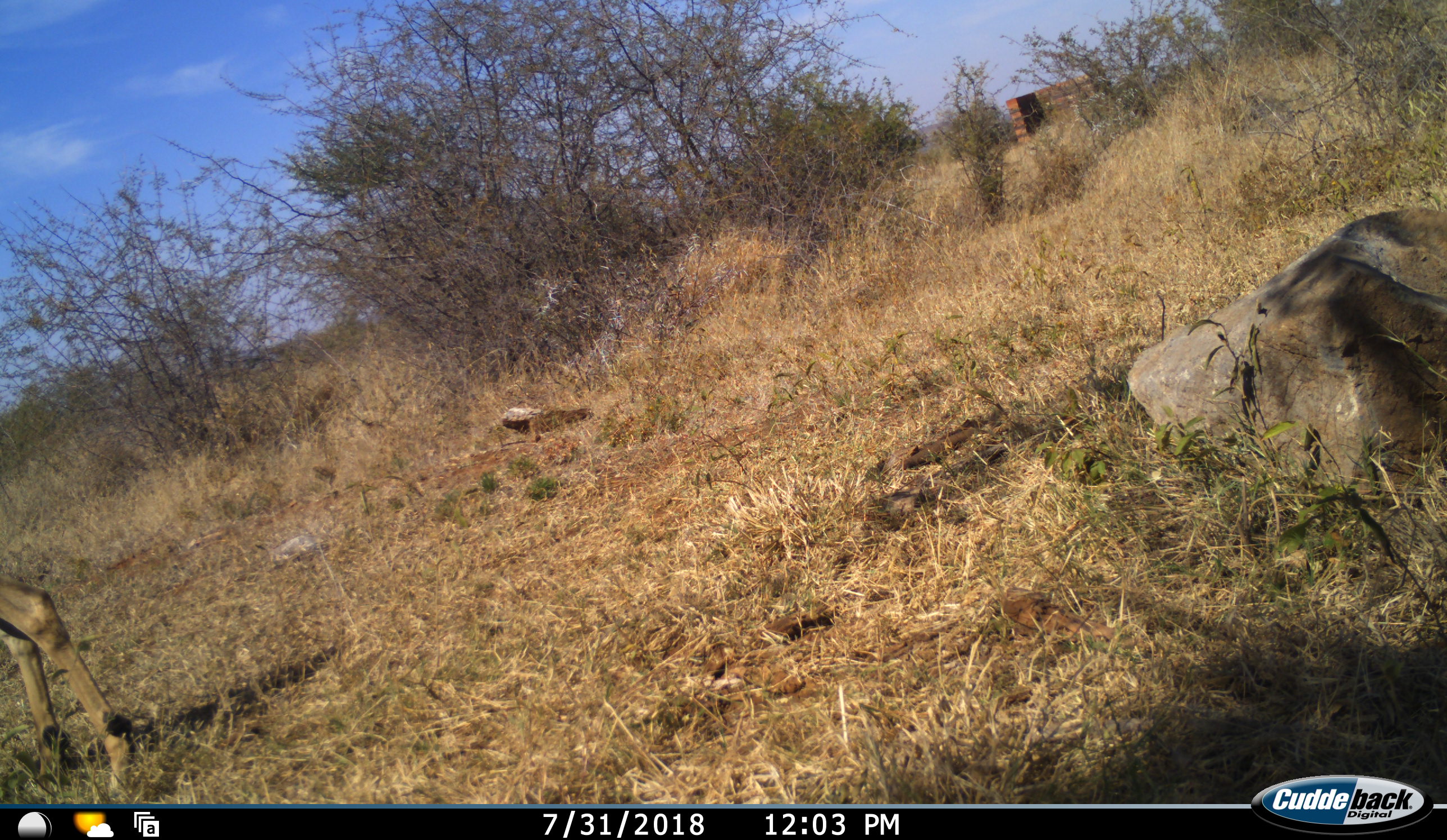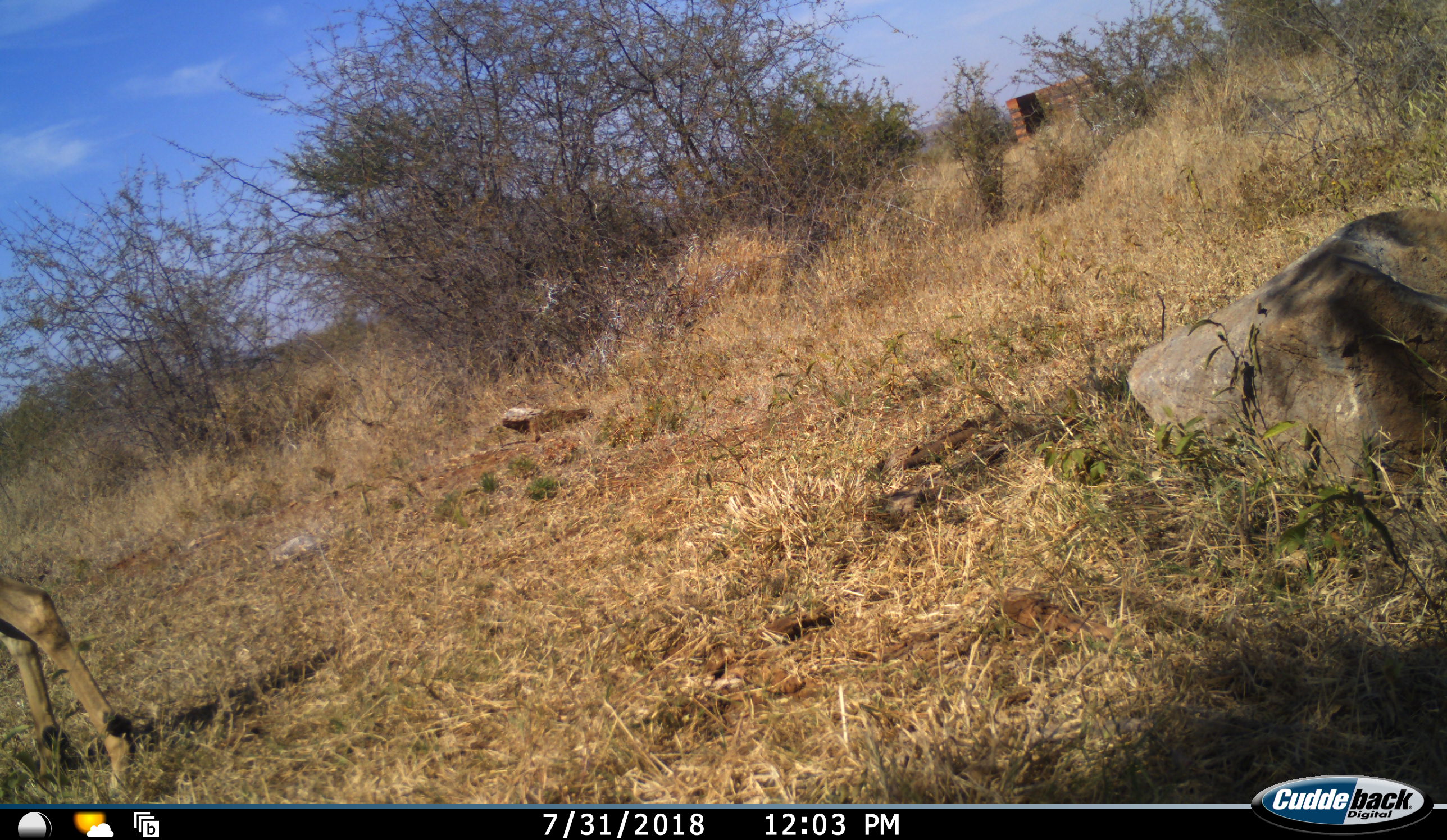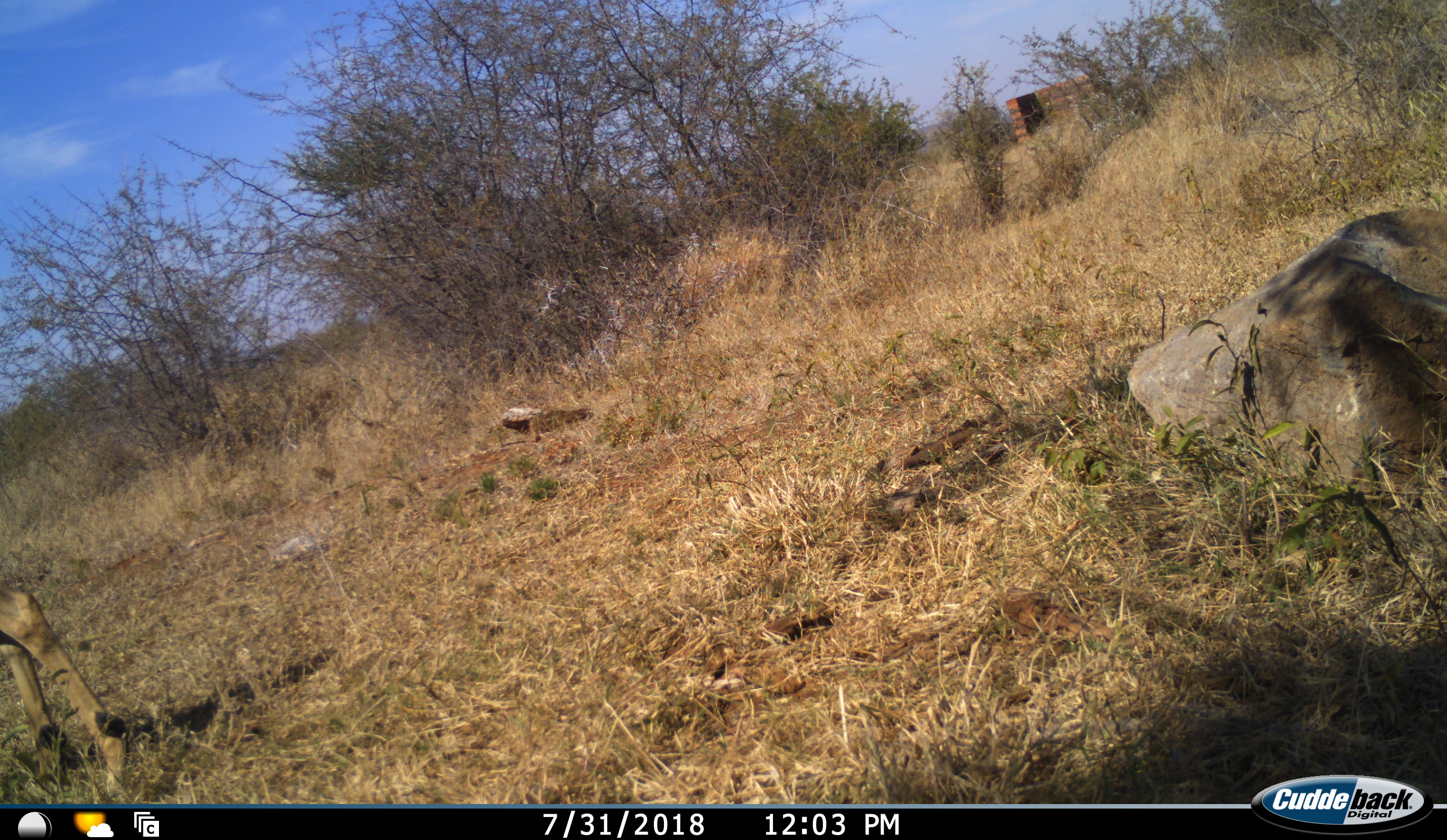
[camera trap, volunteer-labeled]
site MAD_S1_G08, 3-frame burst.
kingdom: Animalia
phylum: Chordata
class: Mammalia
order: Artiodactyla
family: Bovidae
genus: Aepyceros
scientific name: Aepyceros melampus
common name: impala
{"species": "impala (Aepyceros melampus)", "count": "1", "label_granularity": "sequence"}